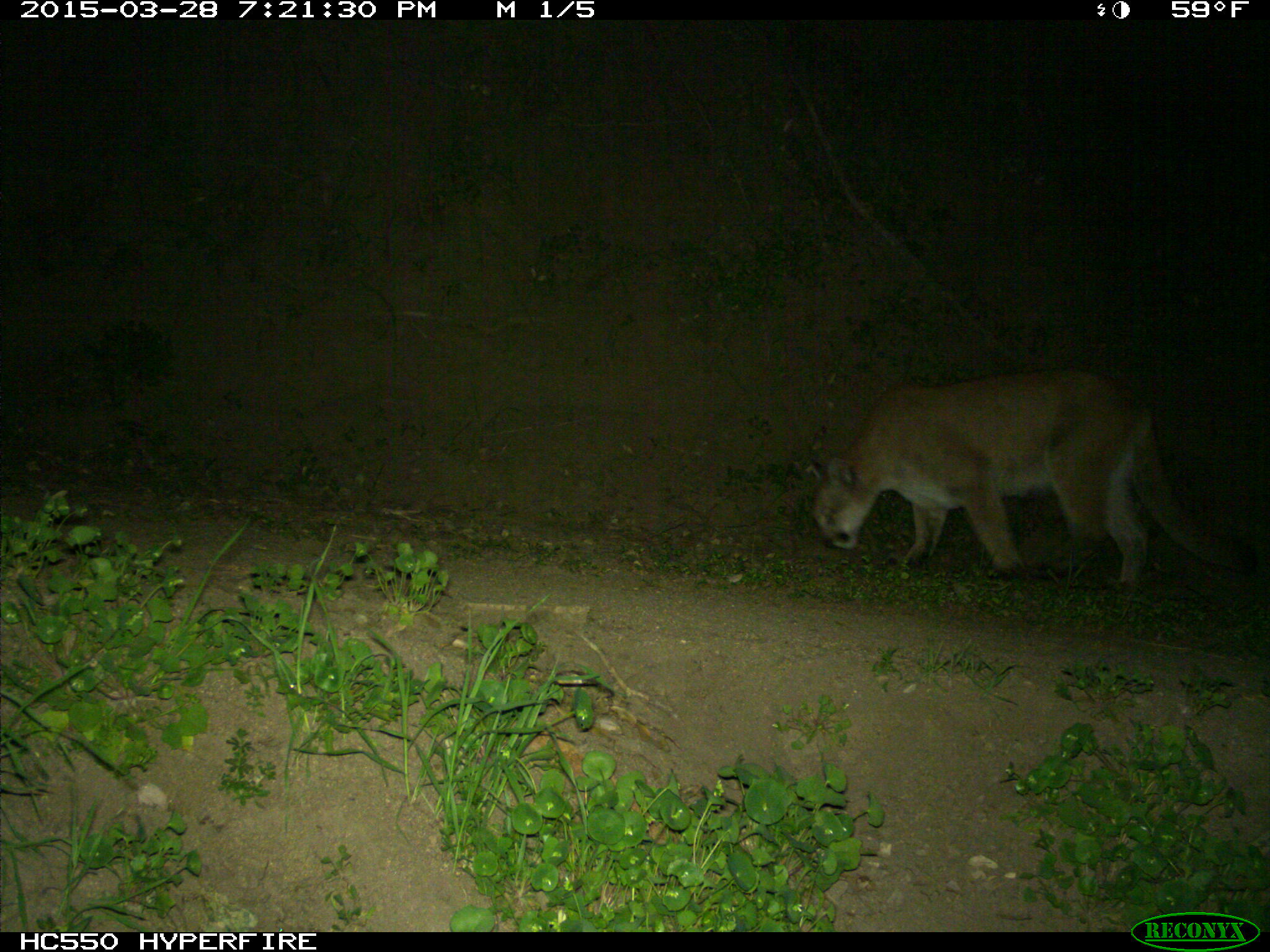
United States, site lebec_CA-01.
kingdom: Animalia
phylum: Chordata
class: Mammalia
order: Carnivora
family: Felidae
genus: Puma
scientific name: Puma concolor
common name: mountain lion